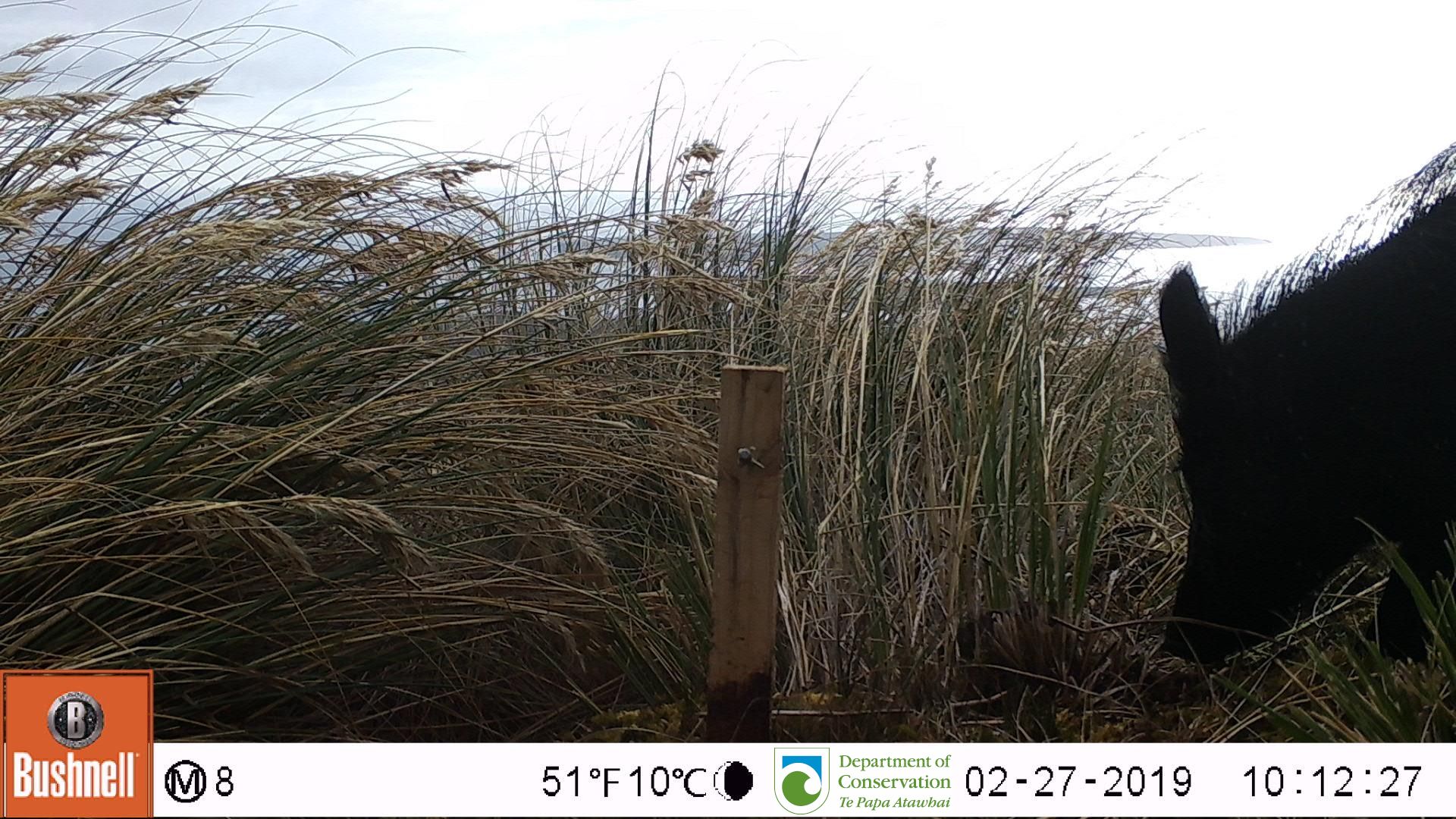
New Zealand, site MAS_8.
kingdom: Animalia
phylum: Chordata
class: Mammalia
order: Artiodactyla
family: Suidae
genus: Sus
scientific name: Sus scrofa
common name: pig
Pig (Sus scrofa).